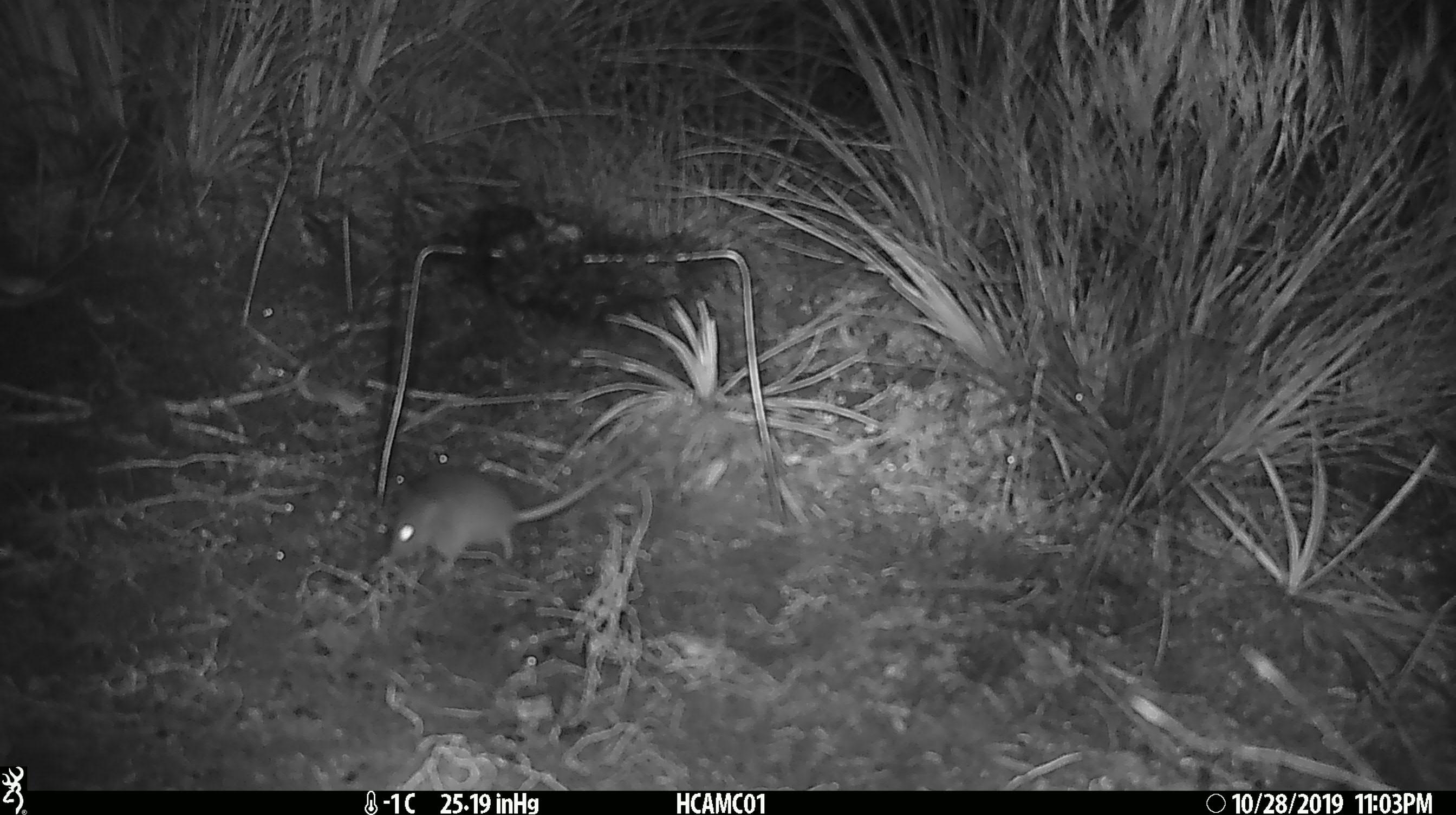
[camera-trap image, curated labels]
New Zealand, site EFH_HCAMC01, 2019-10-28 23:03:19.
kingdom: Animalia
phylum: Chordata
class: Mammalia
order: Rodentia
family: Muridae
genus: Mus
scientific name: Mus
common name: mouse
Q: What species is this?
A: Mouse (Mus).